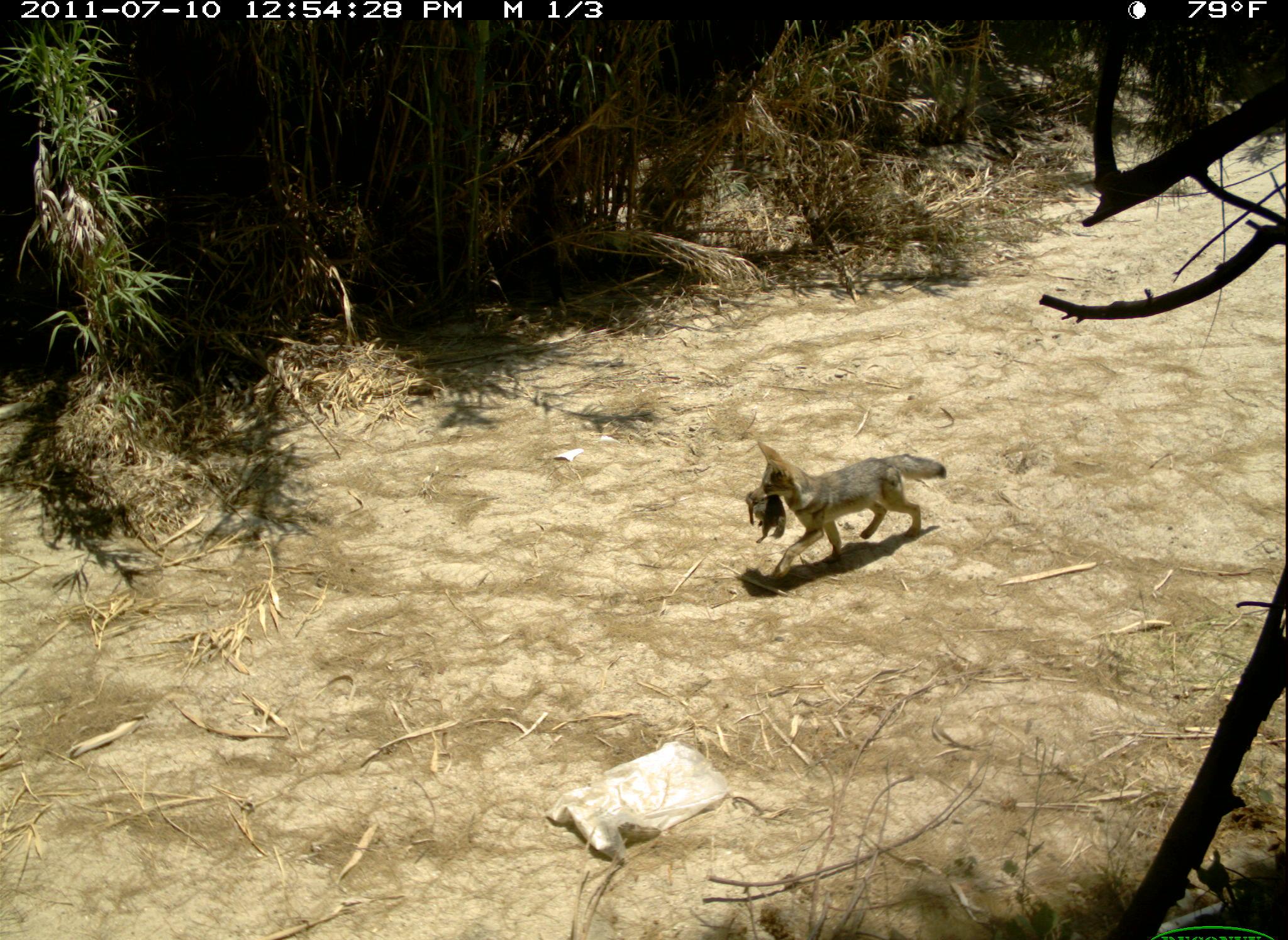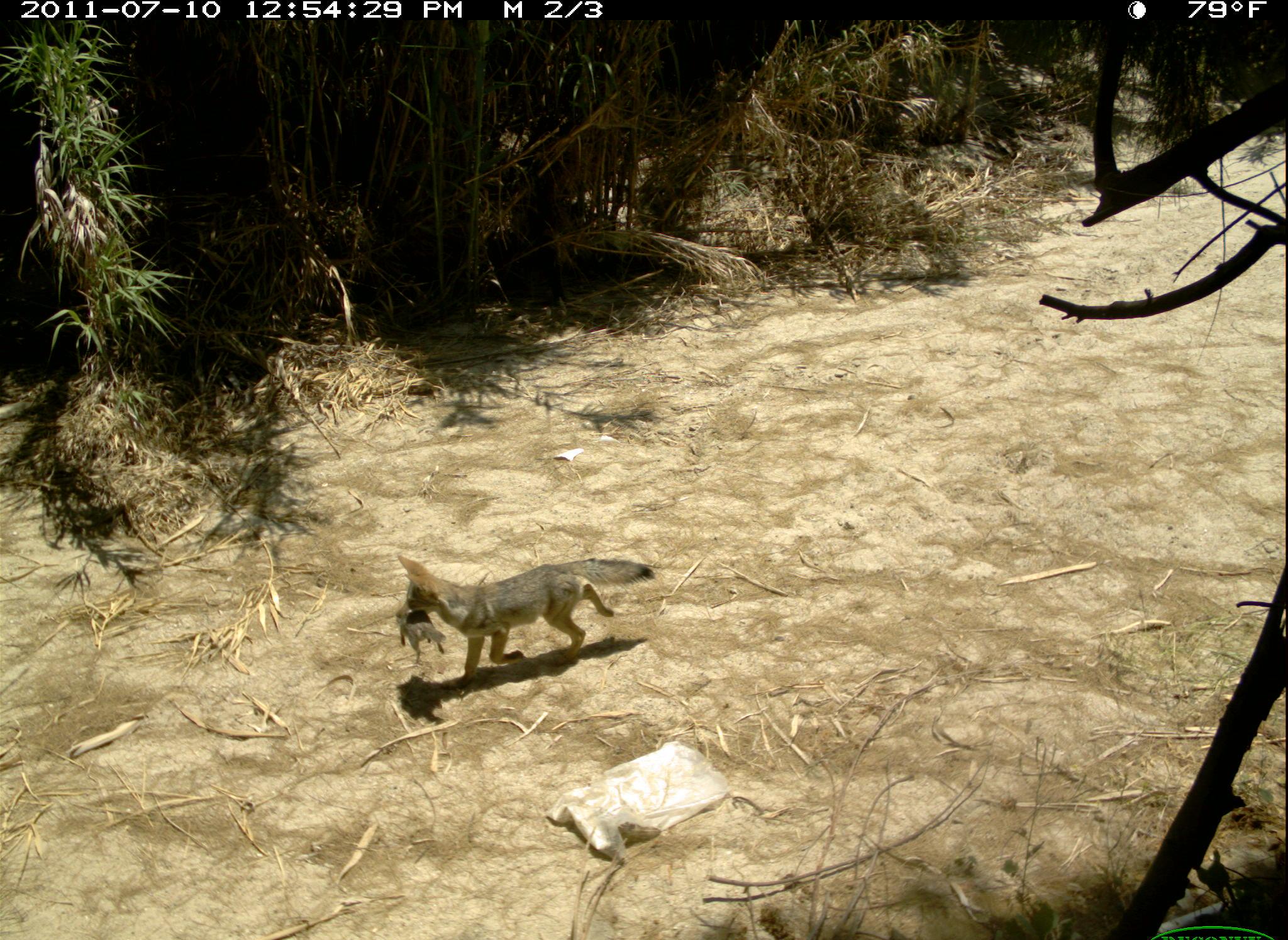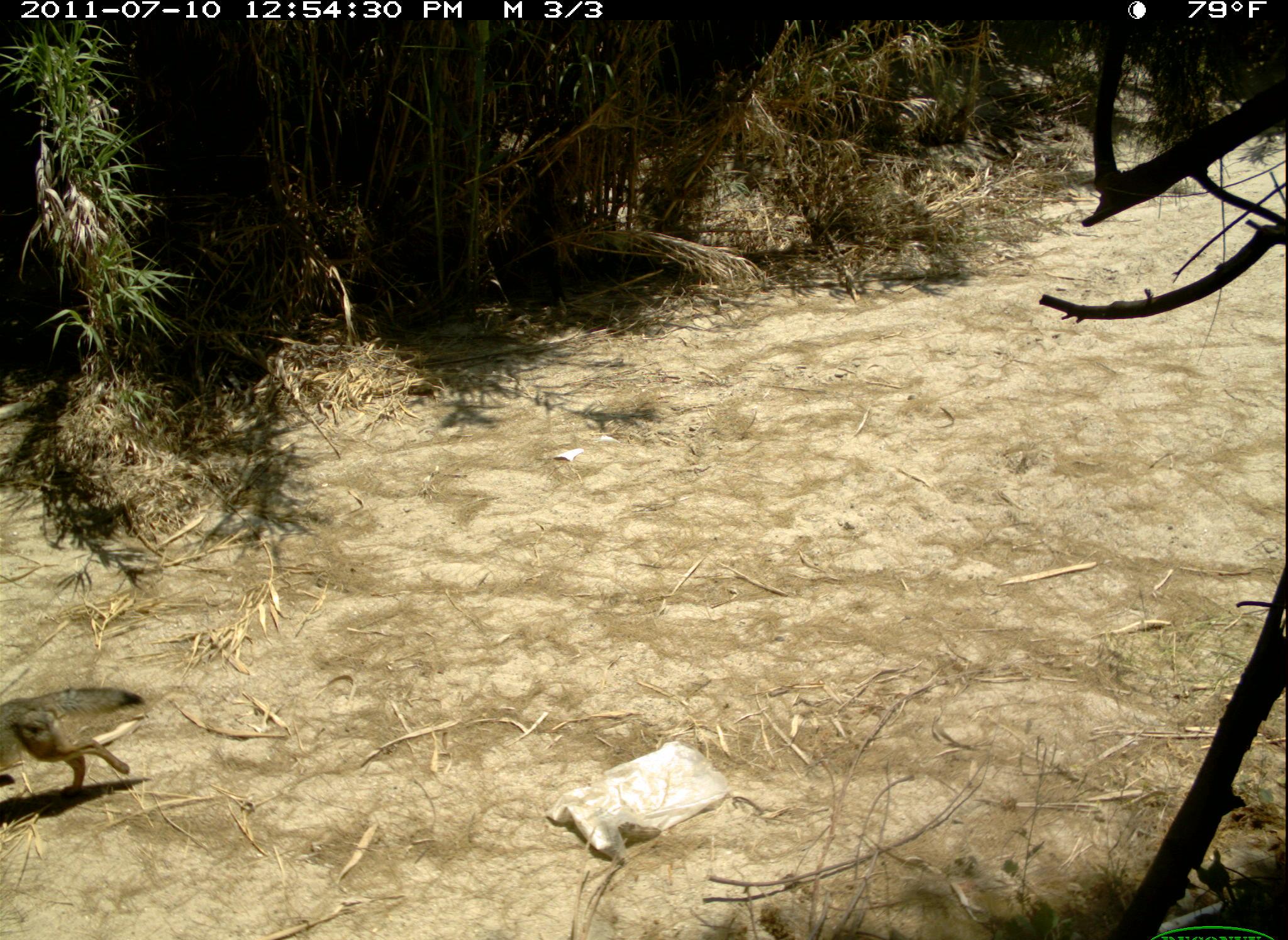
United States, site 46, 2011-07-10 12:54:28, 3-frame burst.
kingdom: Animalia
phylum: Chordata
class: Mammalia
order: Carnivora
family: Canidae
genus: Canis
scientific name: Canis latrans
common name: coyote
Coyote (Canis latrans).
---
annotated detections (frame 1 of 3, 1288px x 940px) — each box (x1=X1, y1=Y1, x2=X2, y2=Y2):
coyote: (x1=742, y1=432, x2=953, y2=583)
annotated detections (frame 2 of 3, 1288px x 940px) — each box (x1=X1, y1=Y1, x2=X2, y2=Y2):
coyote: (x1=386, y1=543, x2=658, y2=707)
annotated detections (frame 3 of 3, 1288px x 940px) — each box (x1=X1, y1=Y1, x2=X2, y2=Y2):
coyote: (x1=5, y1=660, x2=161, y2=812)